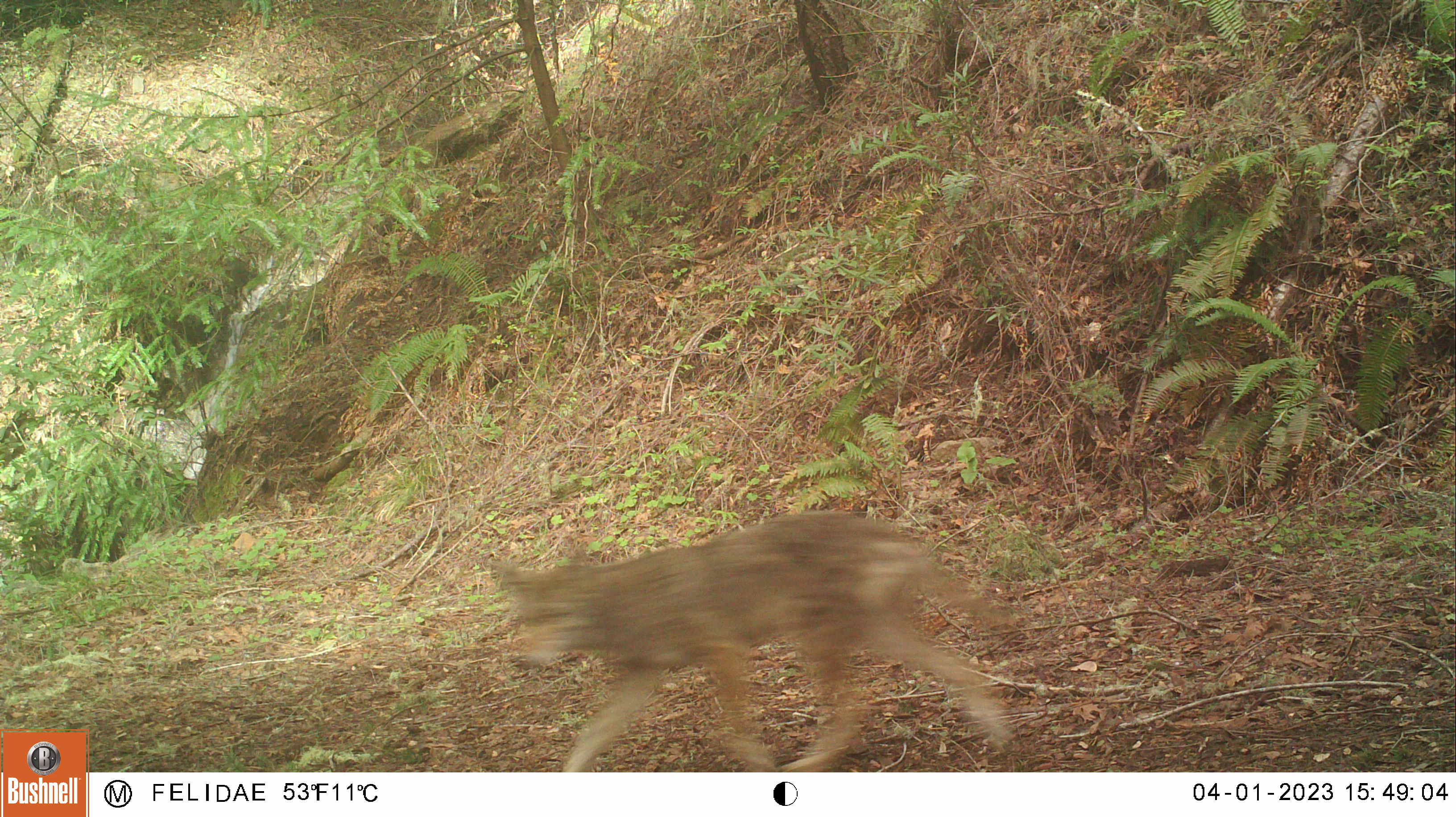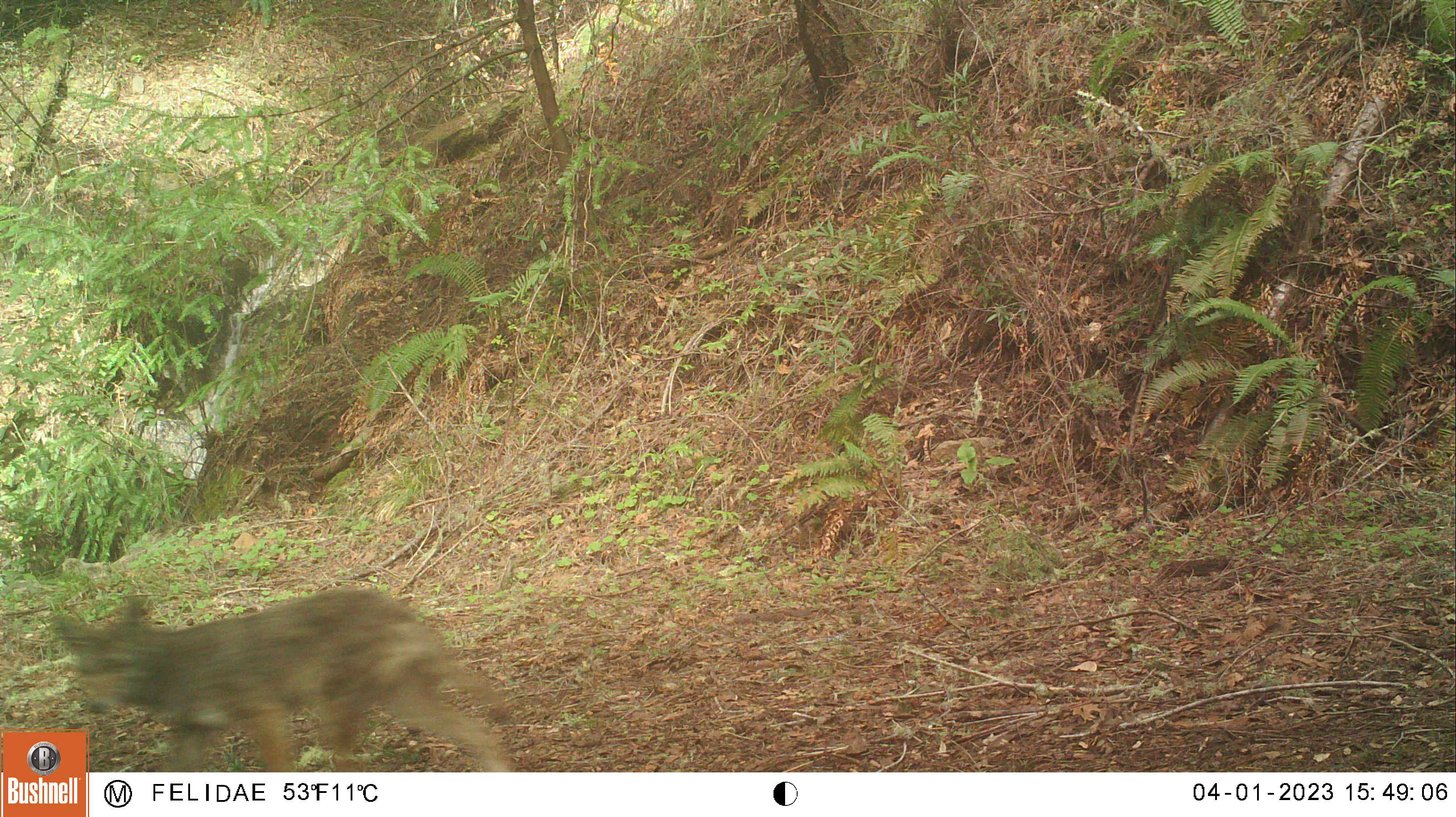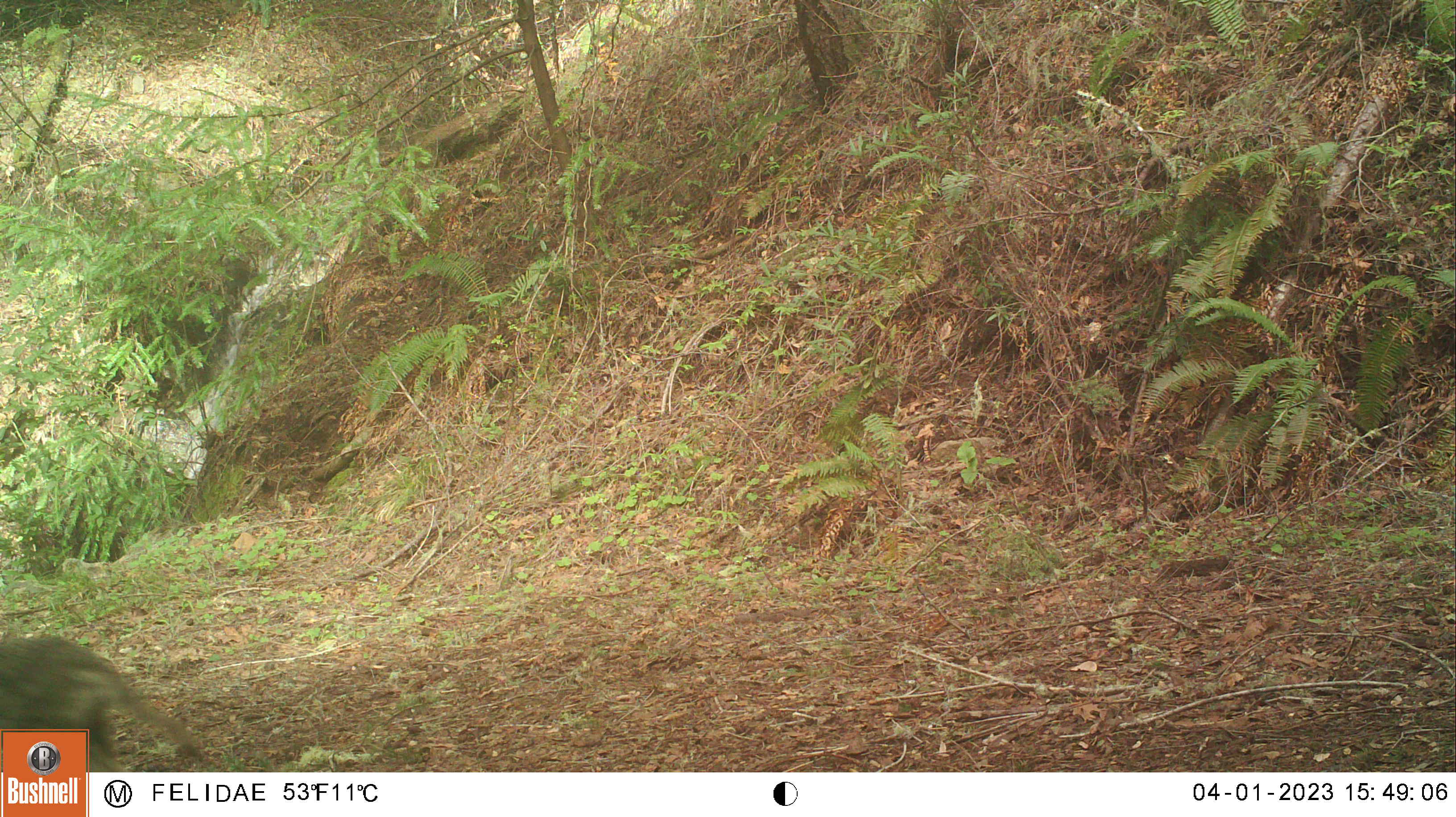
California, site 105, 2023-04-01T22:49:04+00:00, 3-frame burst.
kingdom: Animalia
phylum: Chordata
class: Mammalia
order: Carnivora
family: Canidae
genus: Canis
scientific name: Canis latrans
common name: coyote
Coyote (Canis latrans).